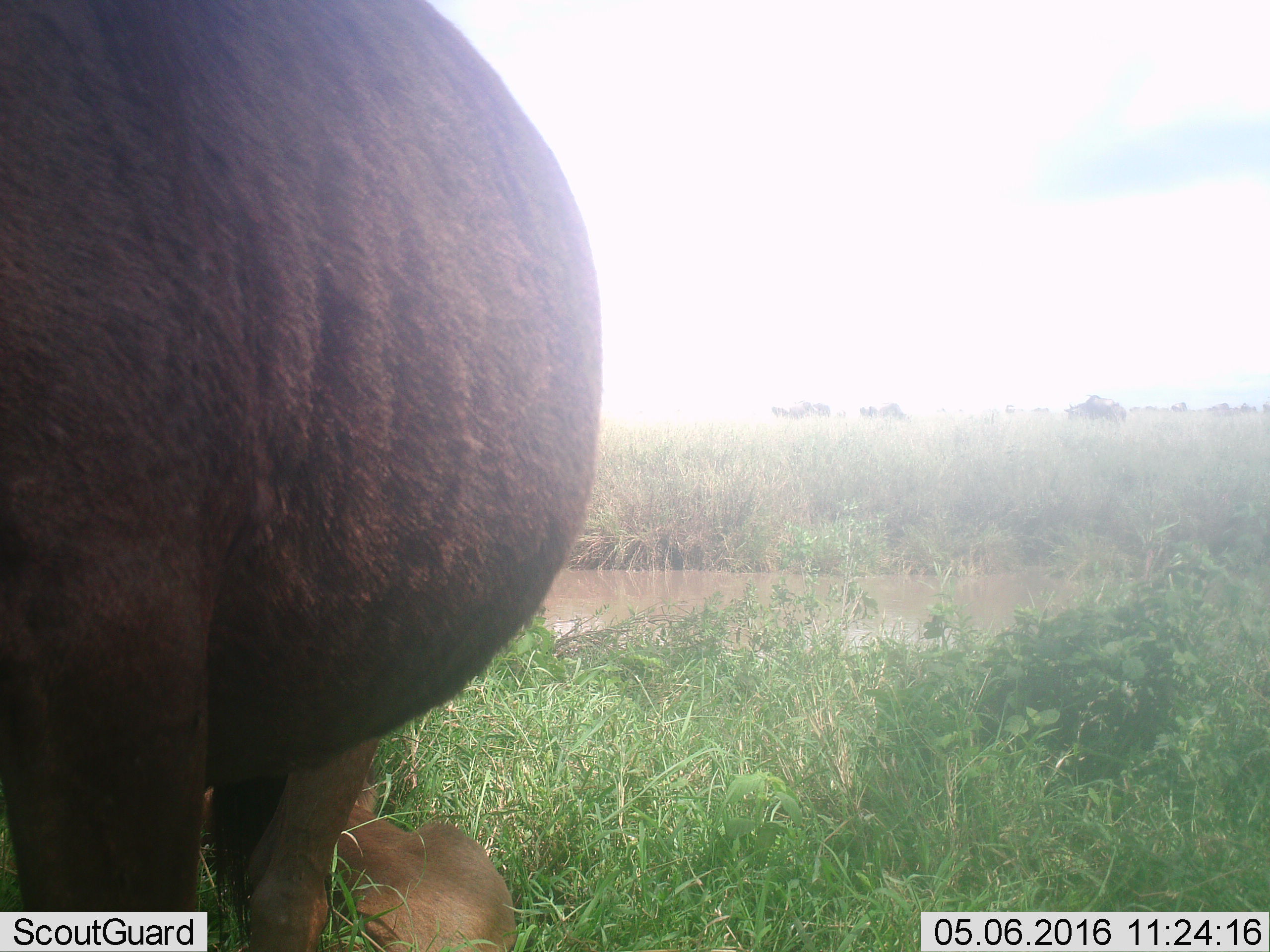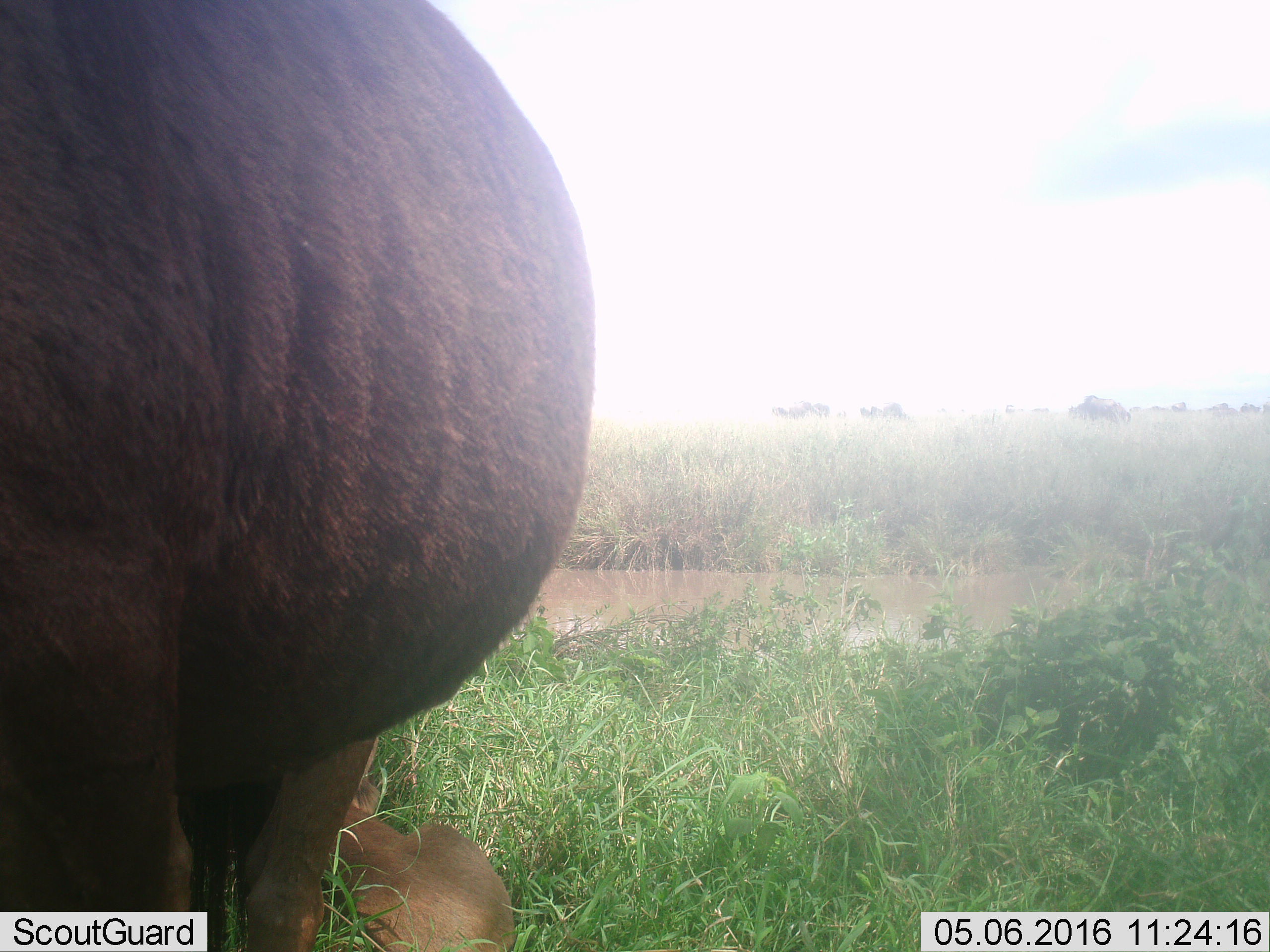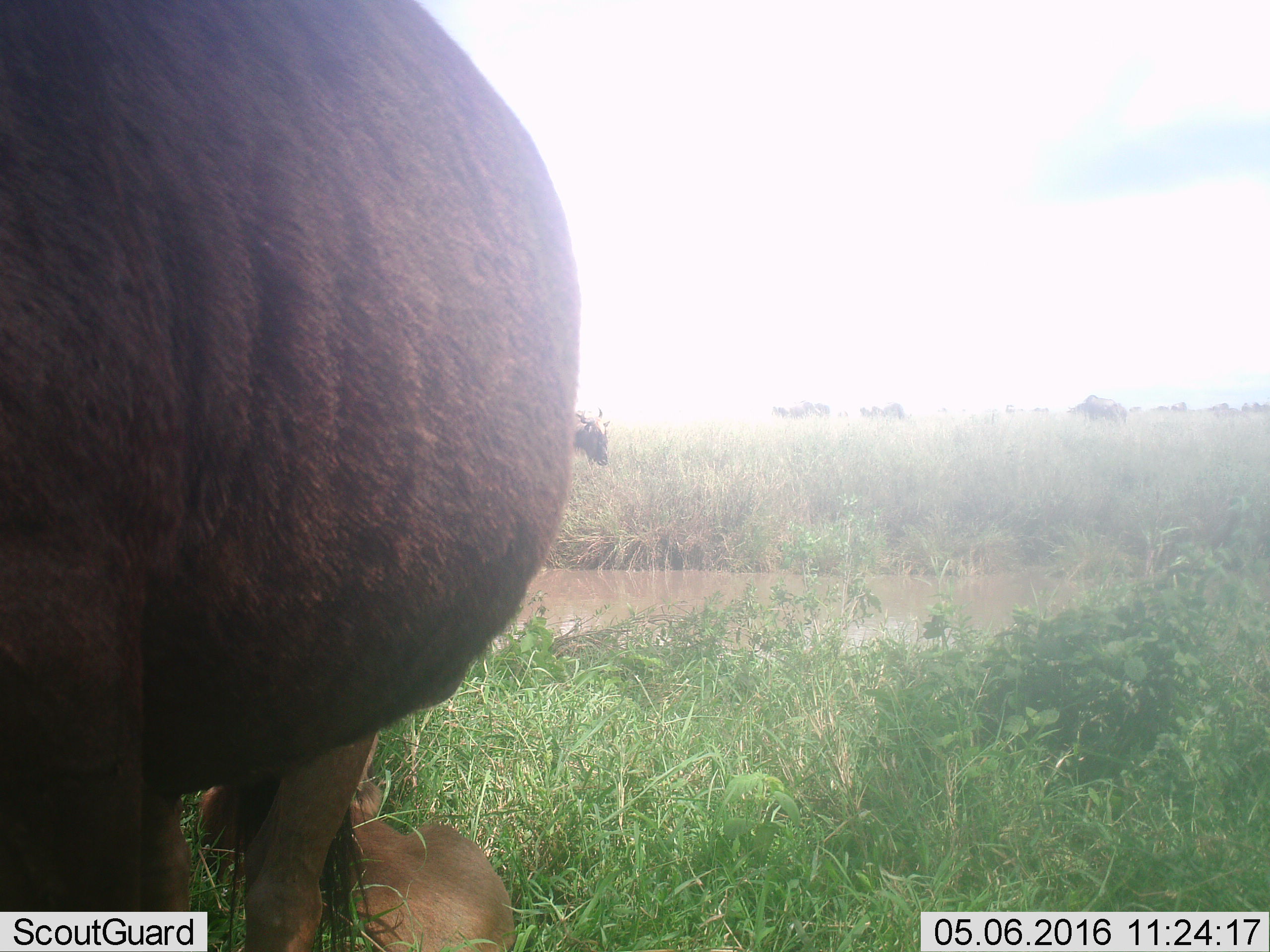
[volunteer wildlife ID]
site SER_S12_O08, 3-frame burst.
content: unidentified animal